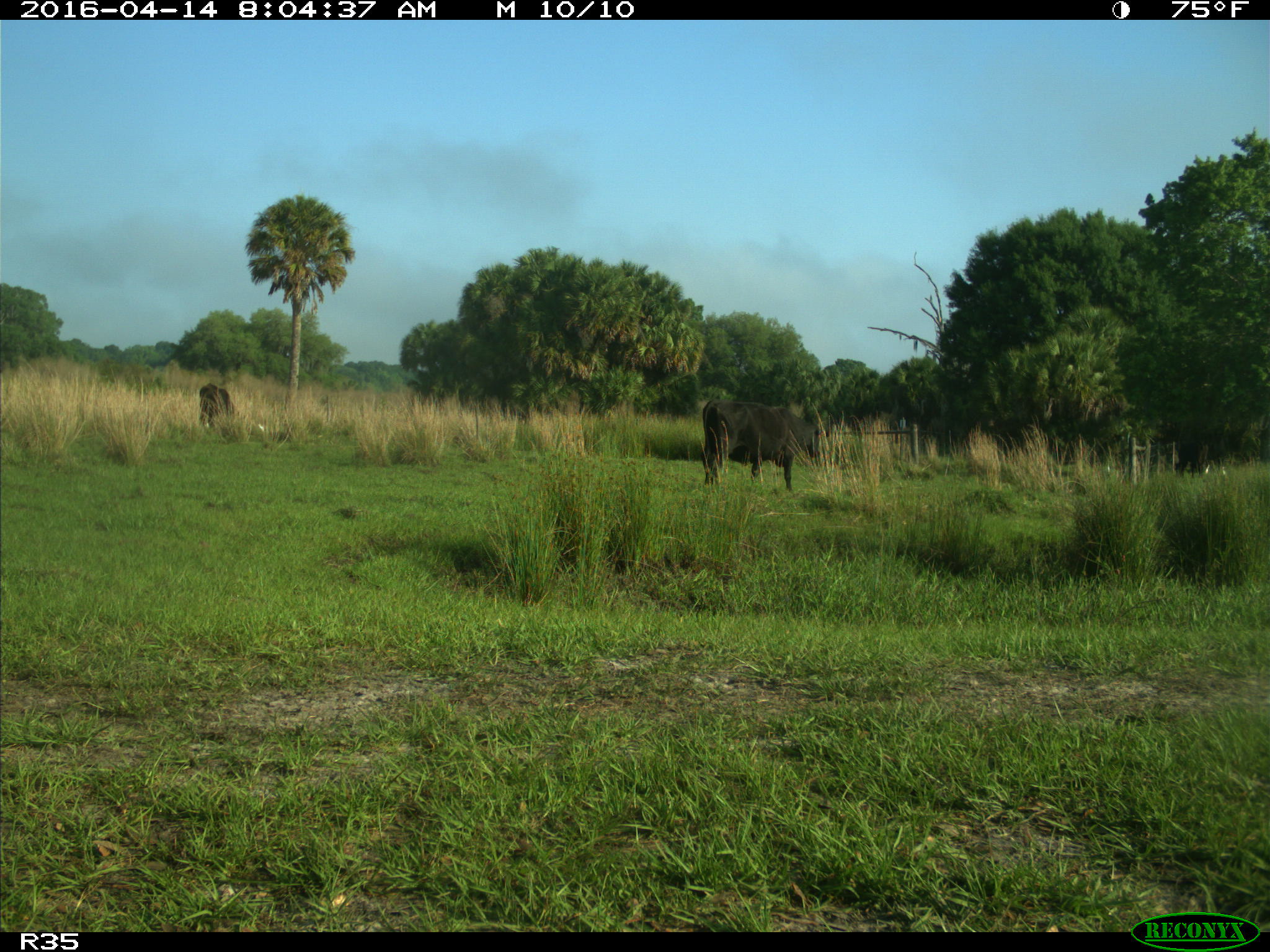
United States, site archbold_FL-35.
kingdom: Animalia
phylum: Chordata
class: Mammalia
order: Artiodactyla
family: Bovidae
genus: Bos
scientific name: Bos taurus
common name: domestic cow